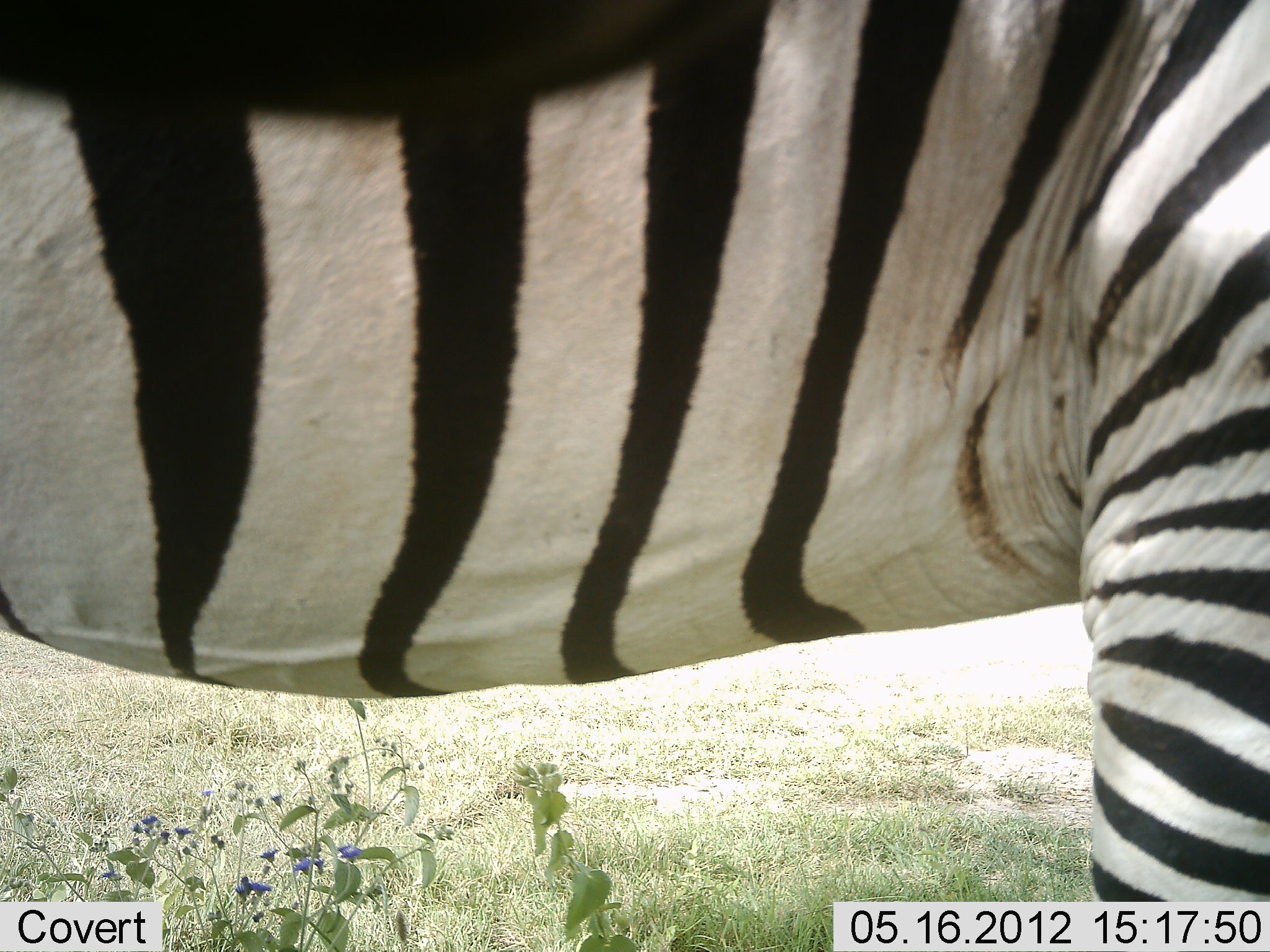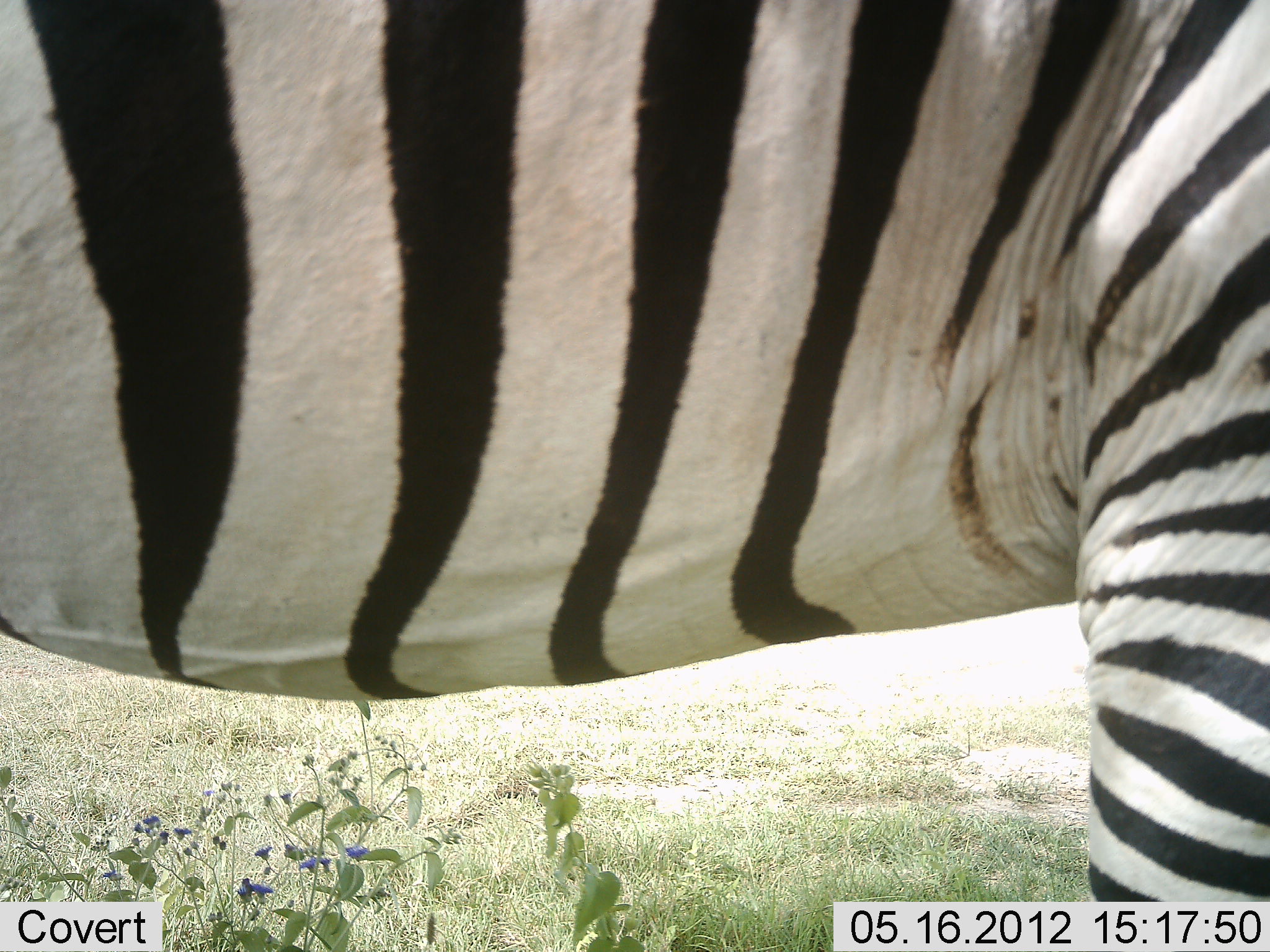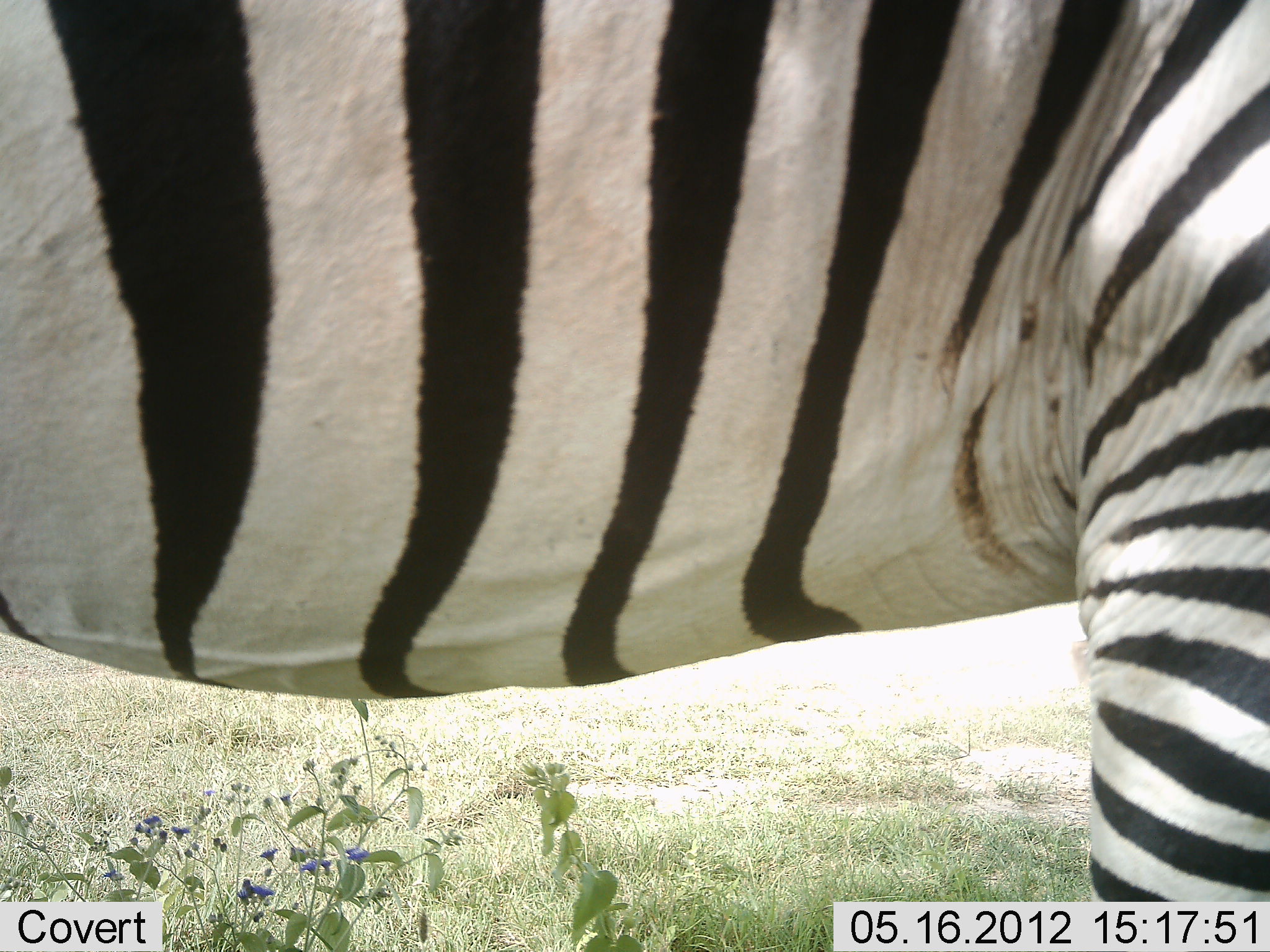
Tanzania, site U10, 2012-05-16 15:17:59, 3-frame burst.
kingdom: Animalia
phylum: Chordata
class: Mammalia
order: Perissodactyla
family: Equidae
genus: Equus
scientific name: Equus quagga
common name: plains zebra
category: zebra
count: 1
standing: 100%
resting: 0%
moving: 0%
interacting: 0%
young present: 0%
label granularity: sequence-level